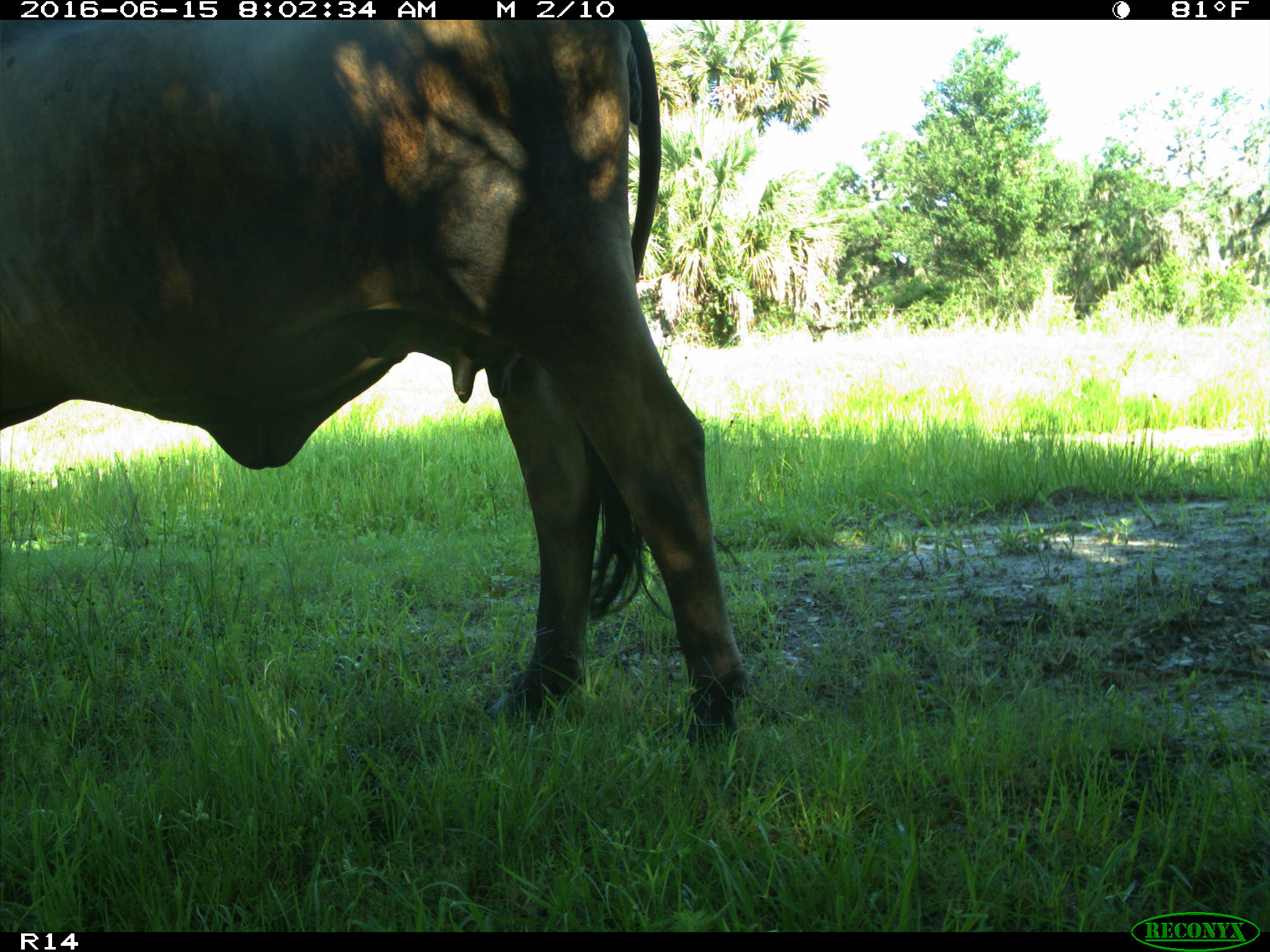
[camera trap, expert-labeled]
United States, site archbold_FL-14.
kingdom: Animalia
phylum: Chordata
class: Mammalia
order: Artiodactyla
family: Bovidae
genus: Bos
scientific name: Bos taurus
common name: domestic cow